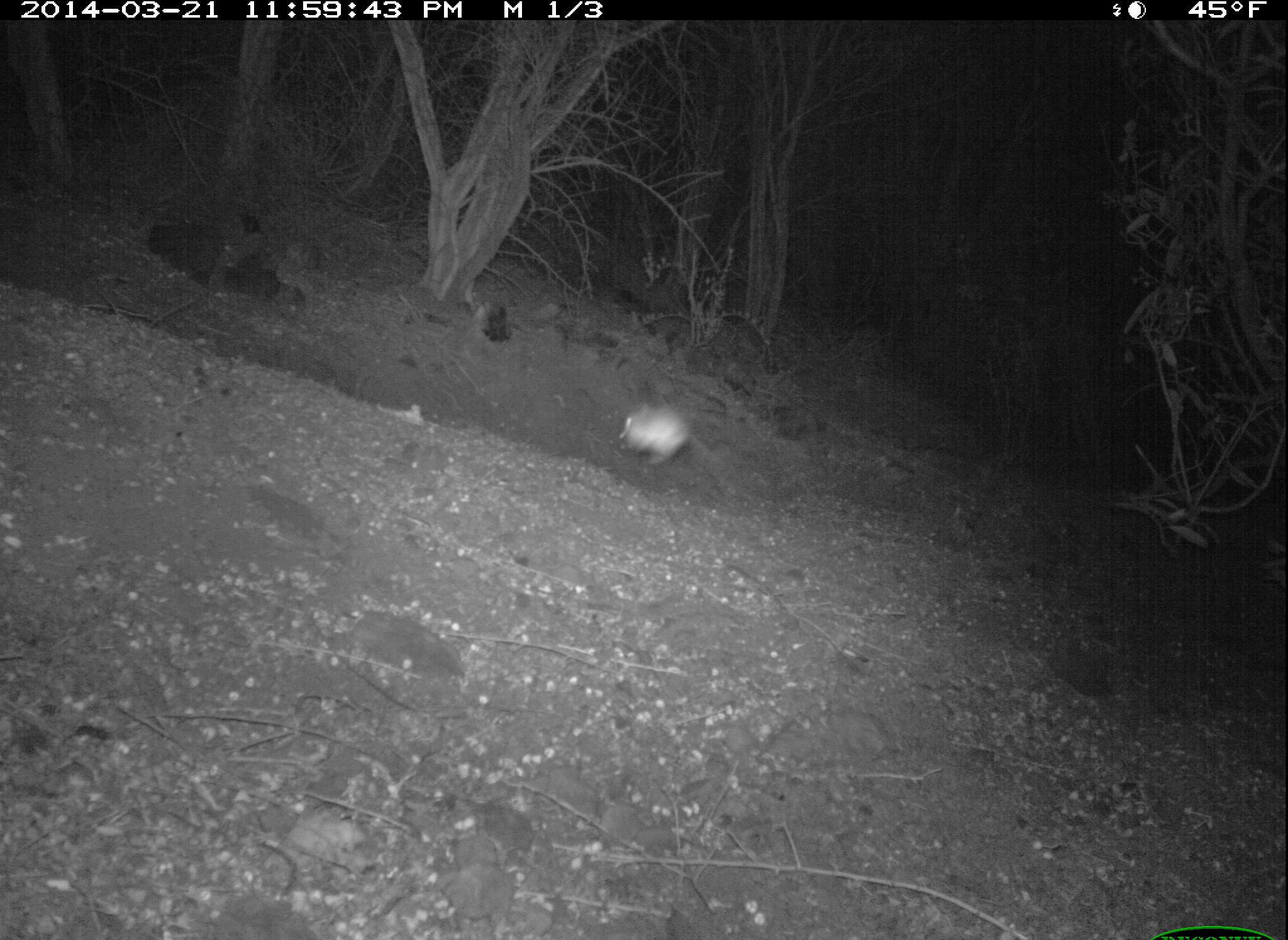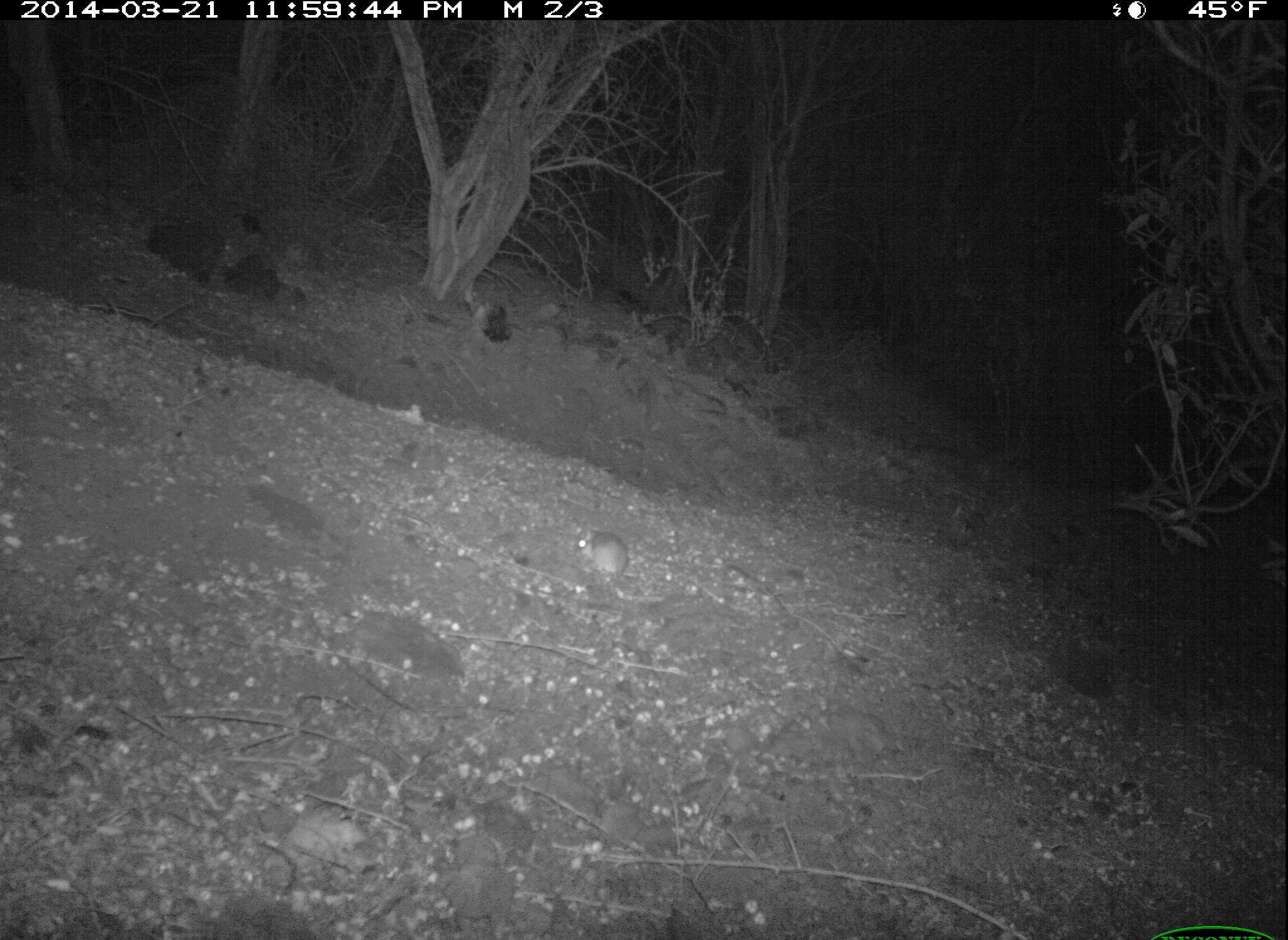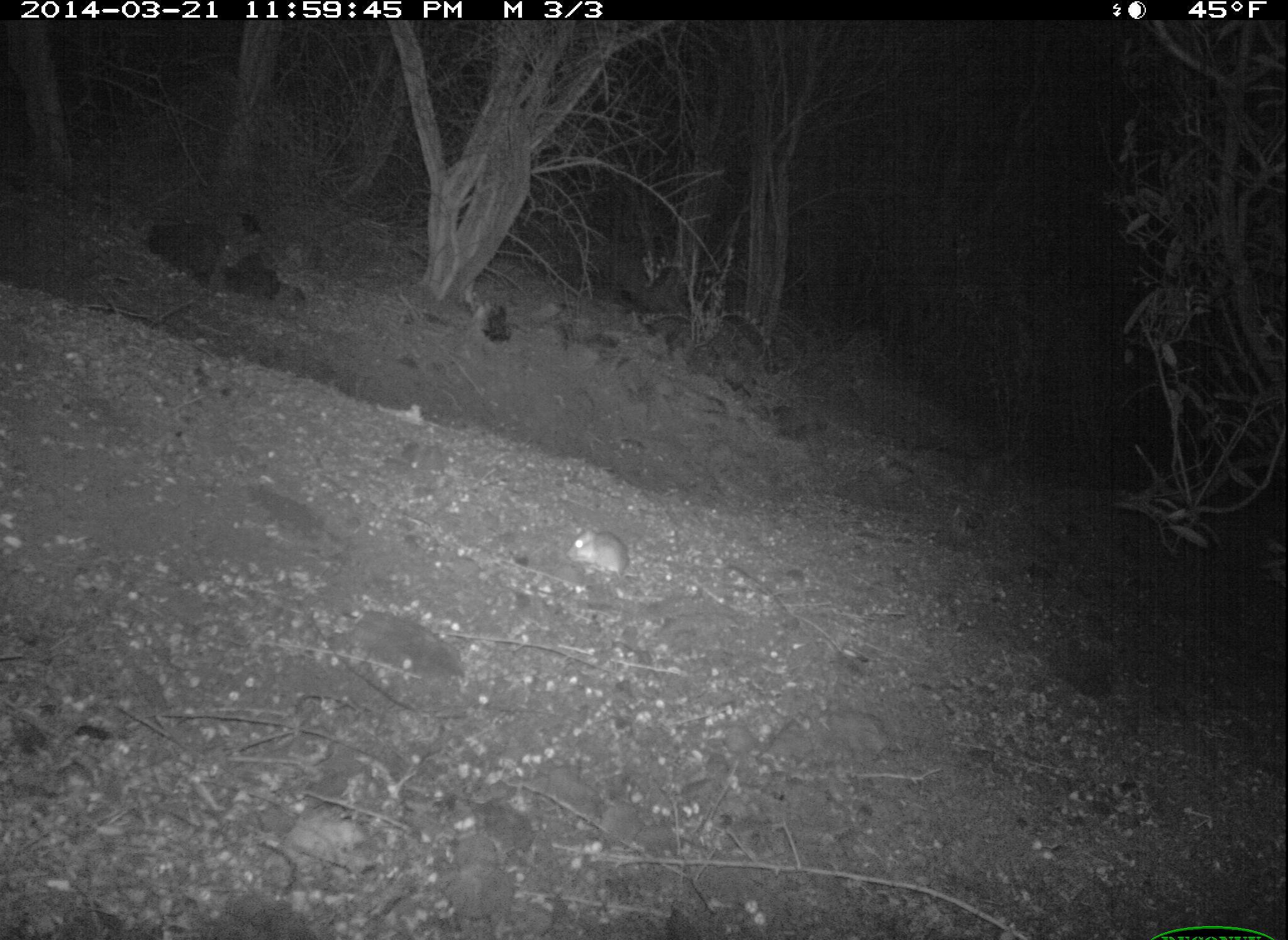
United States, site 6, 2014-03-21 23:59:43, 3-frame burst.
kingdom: Animalia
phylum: Chordata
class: Mammalia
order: Rodentia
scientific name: Rodentia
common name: rodent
Rodent (Rodentia).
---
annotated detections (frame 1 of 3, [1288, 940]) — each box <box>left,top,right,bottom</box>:
rodent: <box>618,404,691,467</box>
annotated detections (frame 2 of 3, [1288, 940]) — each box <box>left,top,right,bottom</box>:
rodent: <box>574,526,630,576</box>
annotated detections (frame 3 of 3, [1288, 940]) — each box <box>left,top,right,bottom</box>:
rodent: <box>565,528,637,588</box>